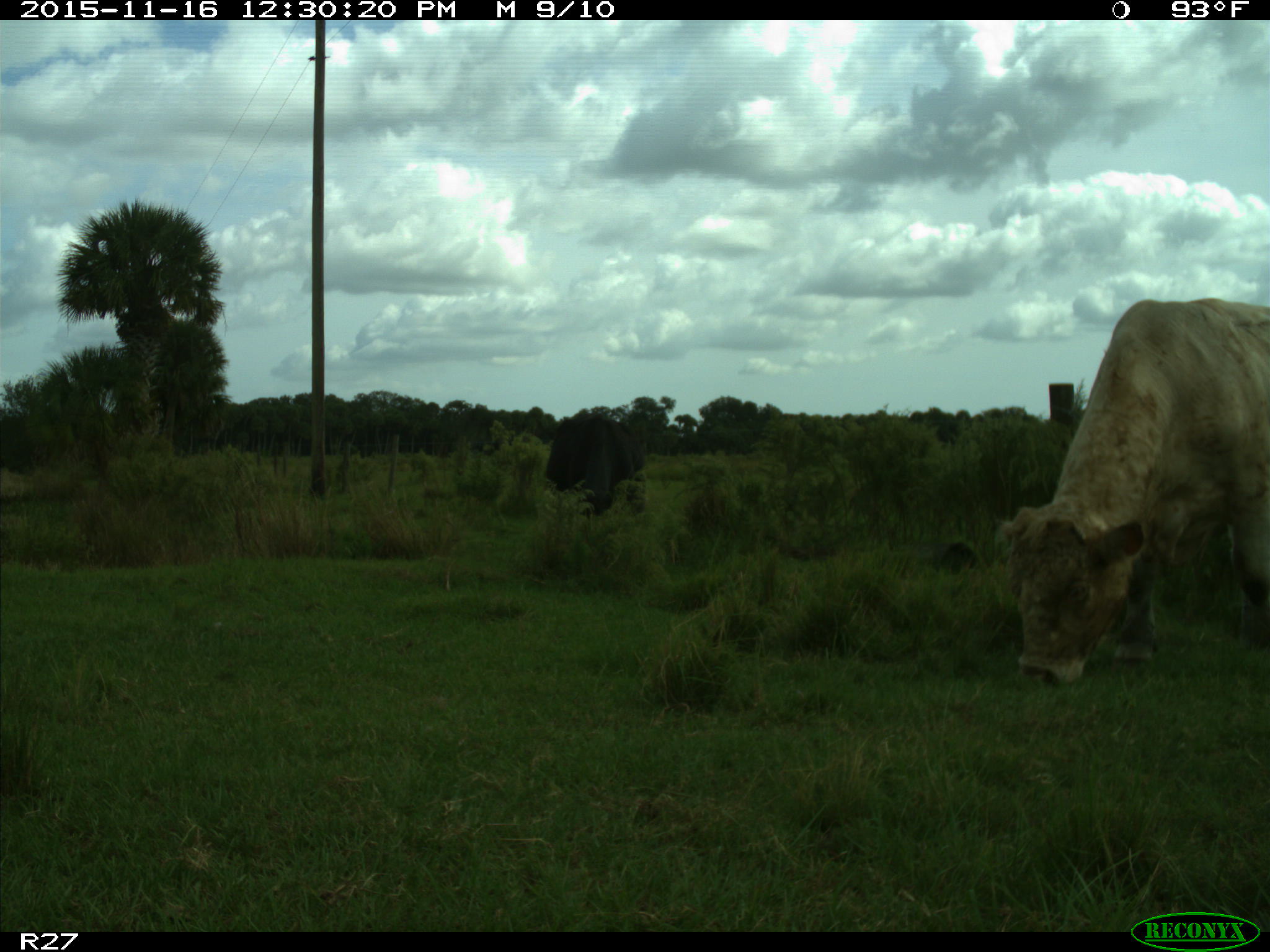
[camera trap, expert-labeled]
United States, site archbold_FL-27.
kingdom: Animalia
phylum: Chordata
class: Mammalia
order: Artiodactyla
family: Bovidae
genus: Bos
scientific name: Bos taurus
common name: domestic cow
Bos taurus (domestic cow).